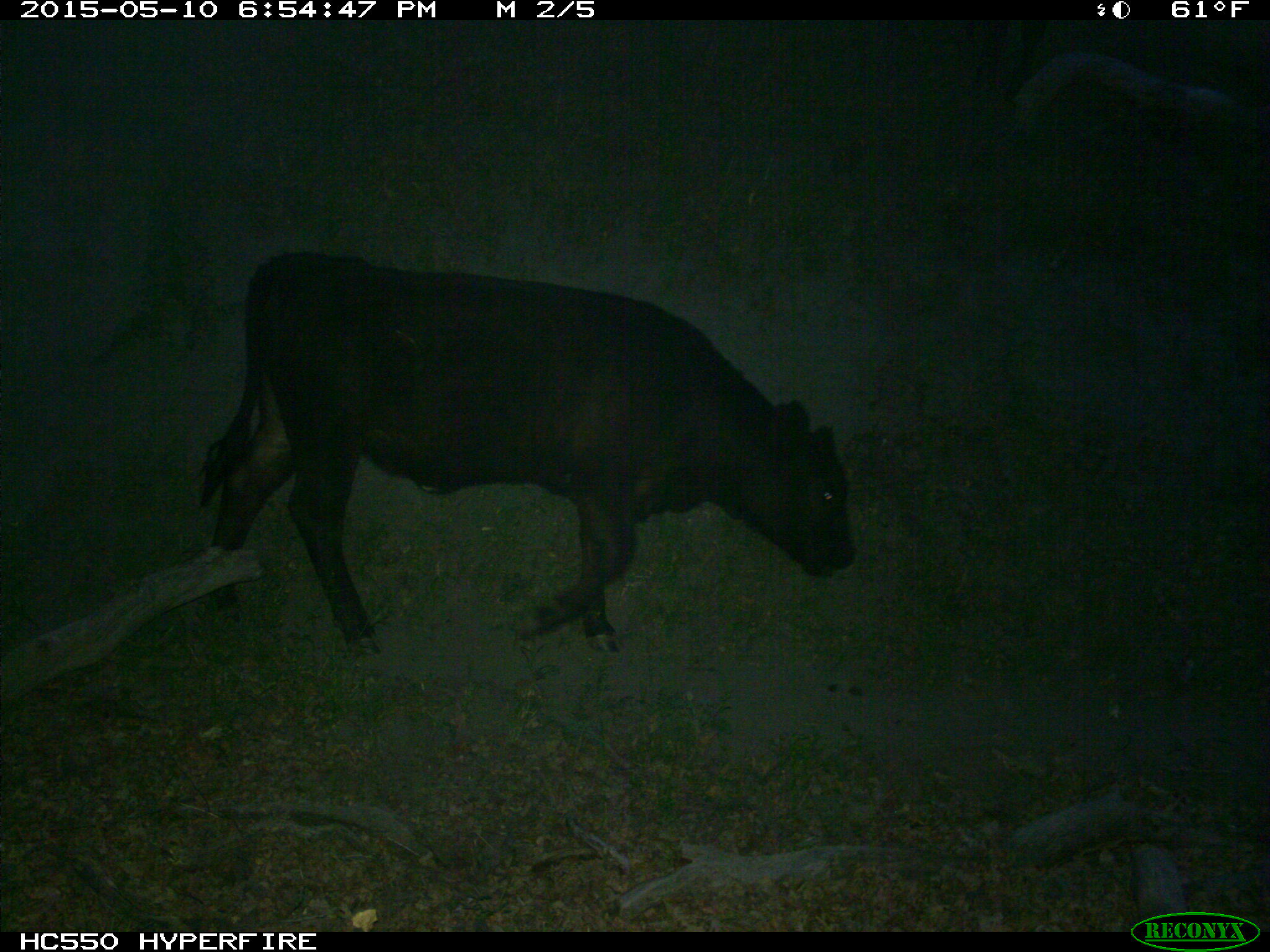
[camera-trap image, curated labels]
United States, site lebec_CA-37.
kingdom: Animalia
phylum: Chordata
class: Mammalia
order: Artiodactyla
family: Bovidae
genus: Bos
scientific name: Bos taurus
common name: domestic cow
Bos taurus (domestic cow).